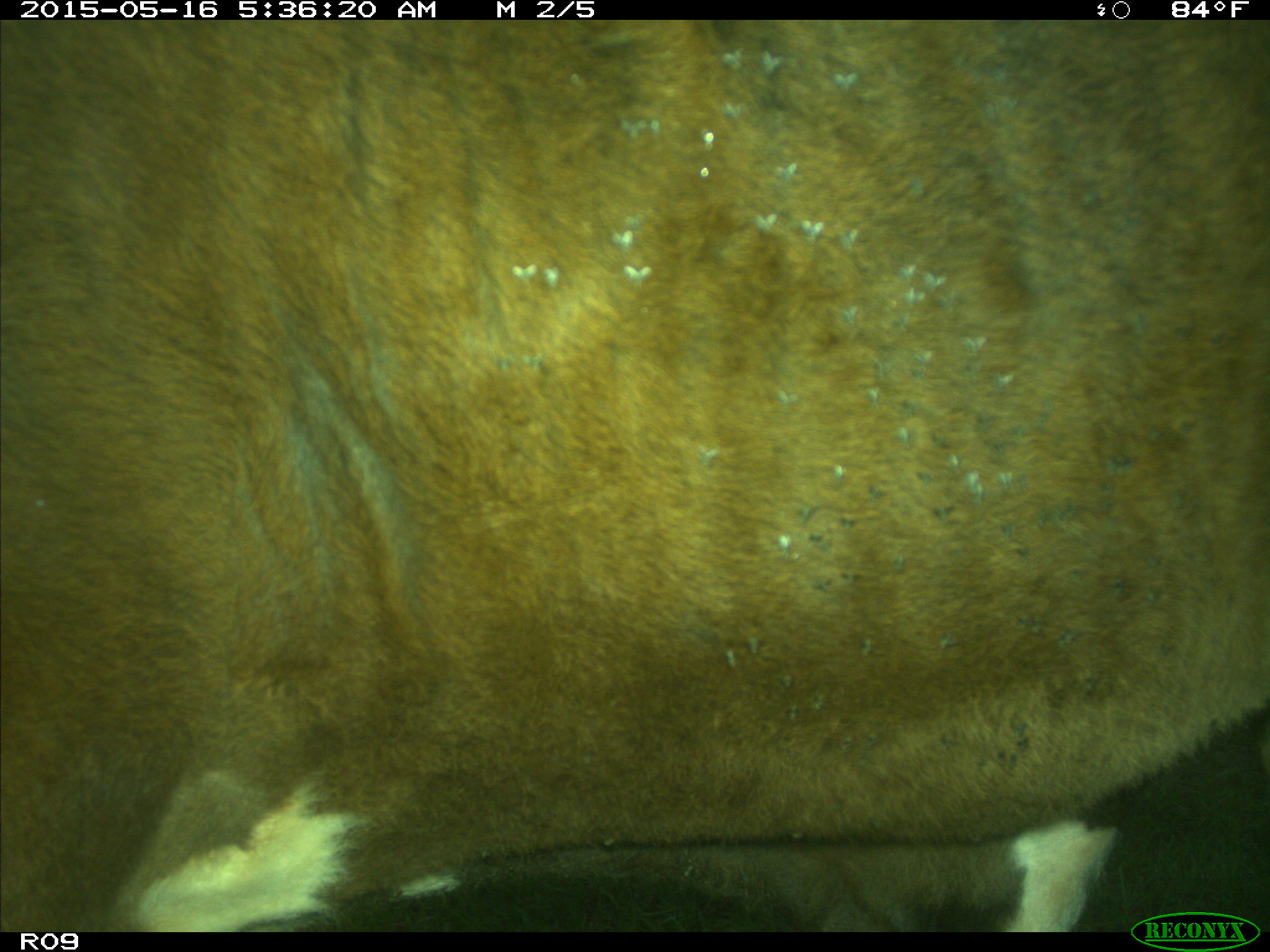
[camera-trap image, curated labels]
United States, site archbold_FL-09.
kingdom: Animalia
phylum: Chordata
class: Mammalia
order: Artiodactyla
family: Bovidae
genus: Bos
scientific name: Bos taurus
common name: domestic cow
Bos taurus (domestic cow).